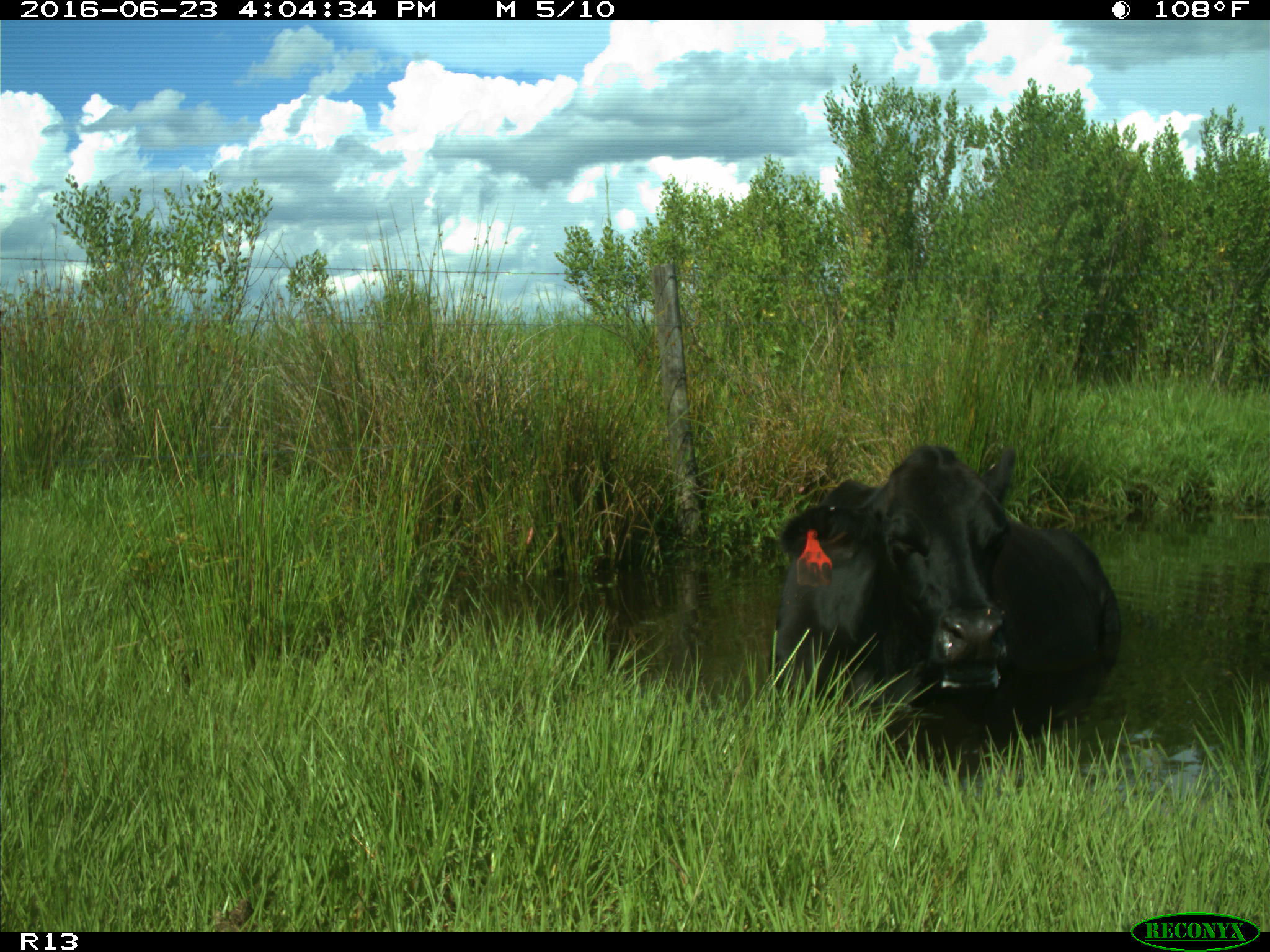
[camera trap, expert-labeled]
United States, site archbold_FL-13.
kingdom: Animalia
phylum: Chordata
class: Mammalia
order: Artiodactyla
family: Bovidae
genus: Bos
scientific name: Bos taurus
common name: domestic cow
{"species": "Bos taurus (domestic cow)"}